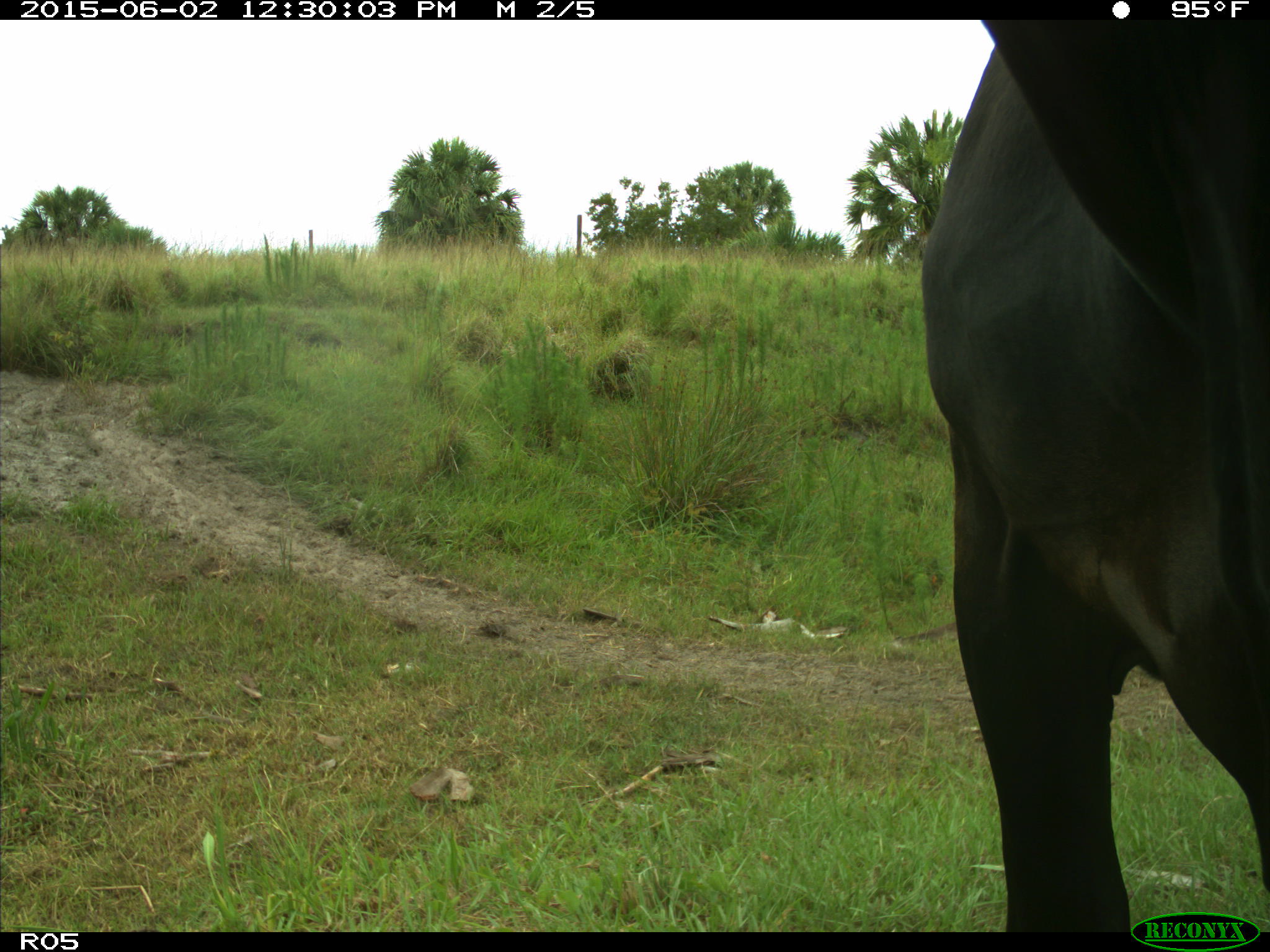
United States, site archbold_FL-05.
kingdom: Animalia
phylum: Chordata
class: Mammalia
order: Artiodactyla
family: Bovidae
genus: Bos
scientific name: Bos taurus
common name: domestic cow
Bos taurus (domestic cow).